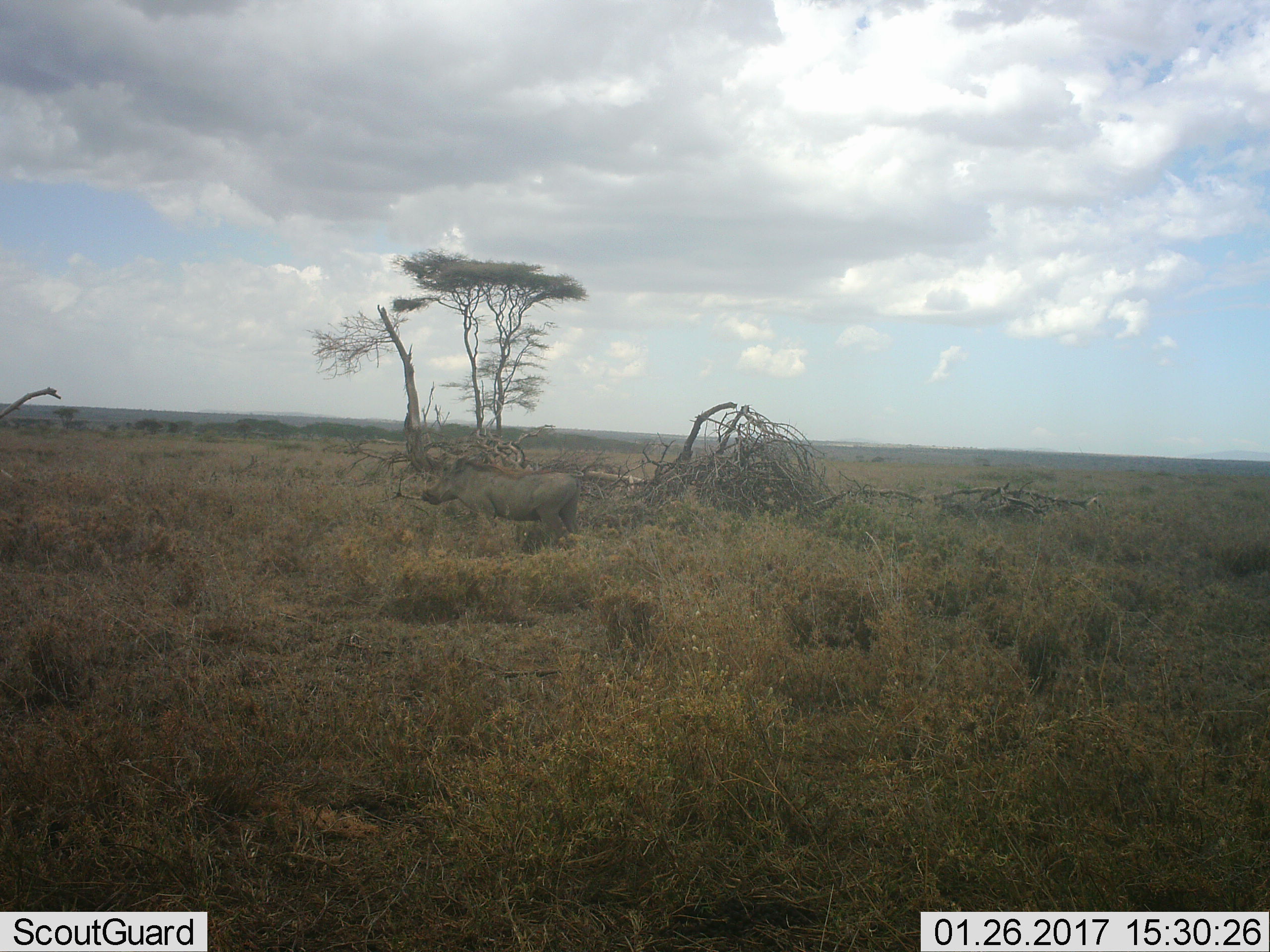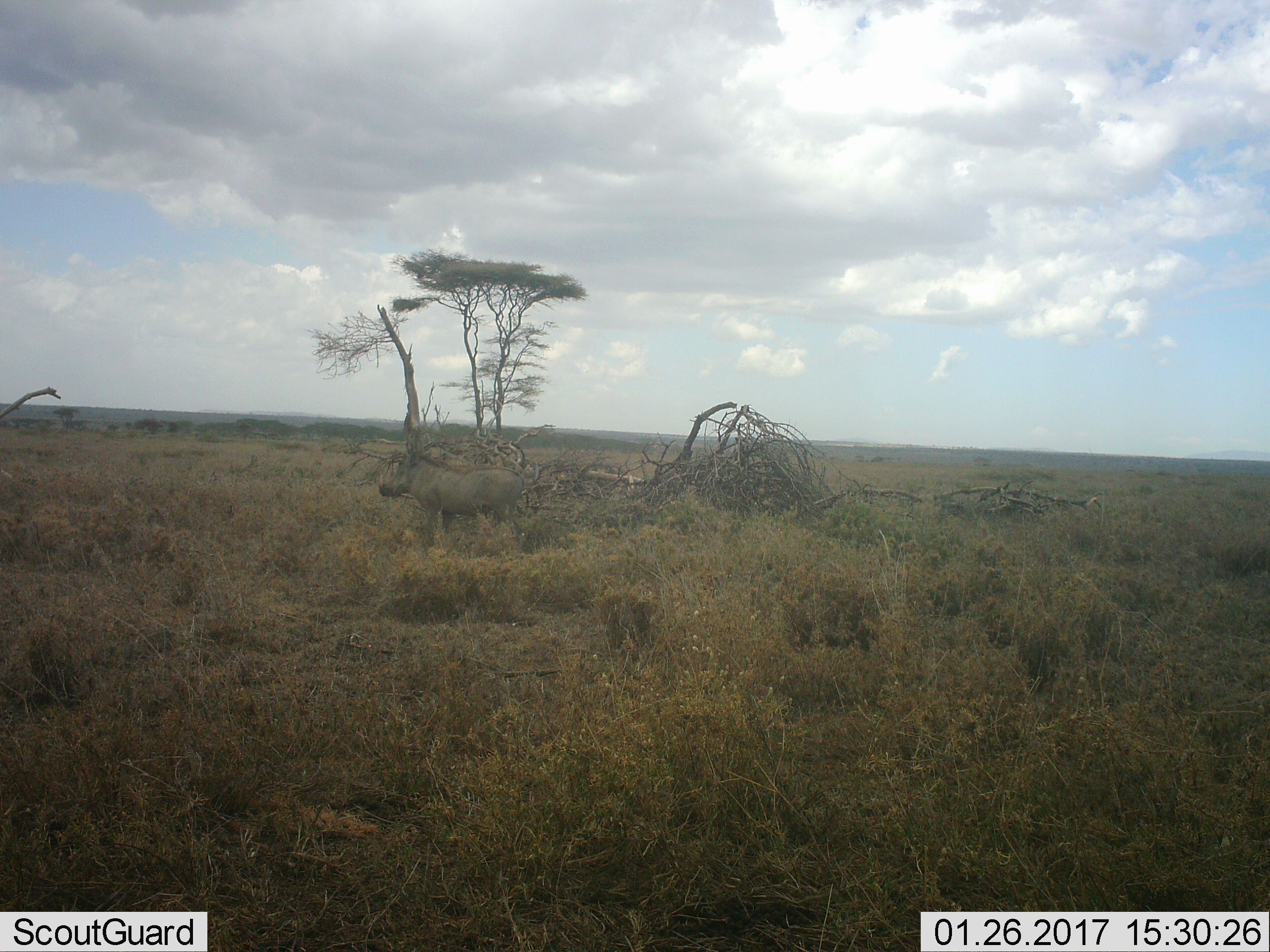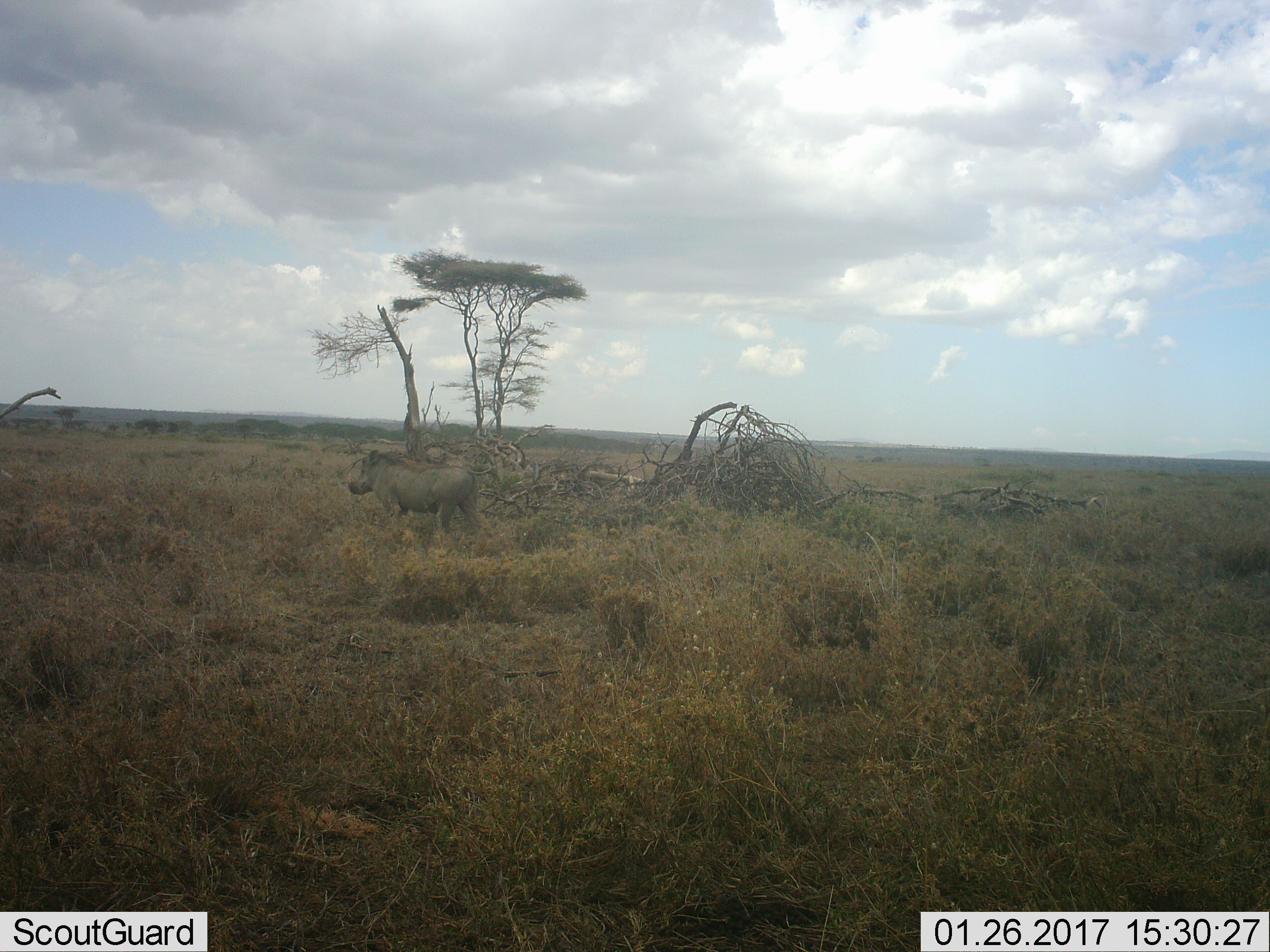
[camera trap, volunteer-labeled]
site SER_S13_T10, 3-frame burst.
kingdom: Animalia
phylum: Chordata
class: Mammalia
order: Artiodactyla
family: Suidae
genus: Phacochoerus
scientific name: Phacochoerus africanus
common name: warthog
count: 1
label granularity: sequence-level